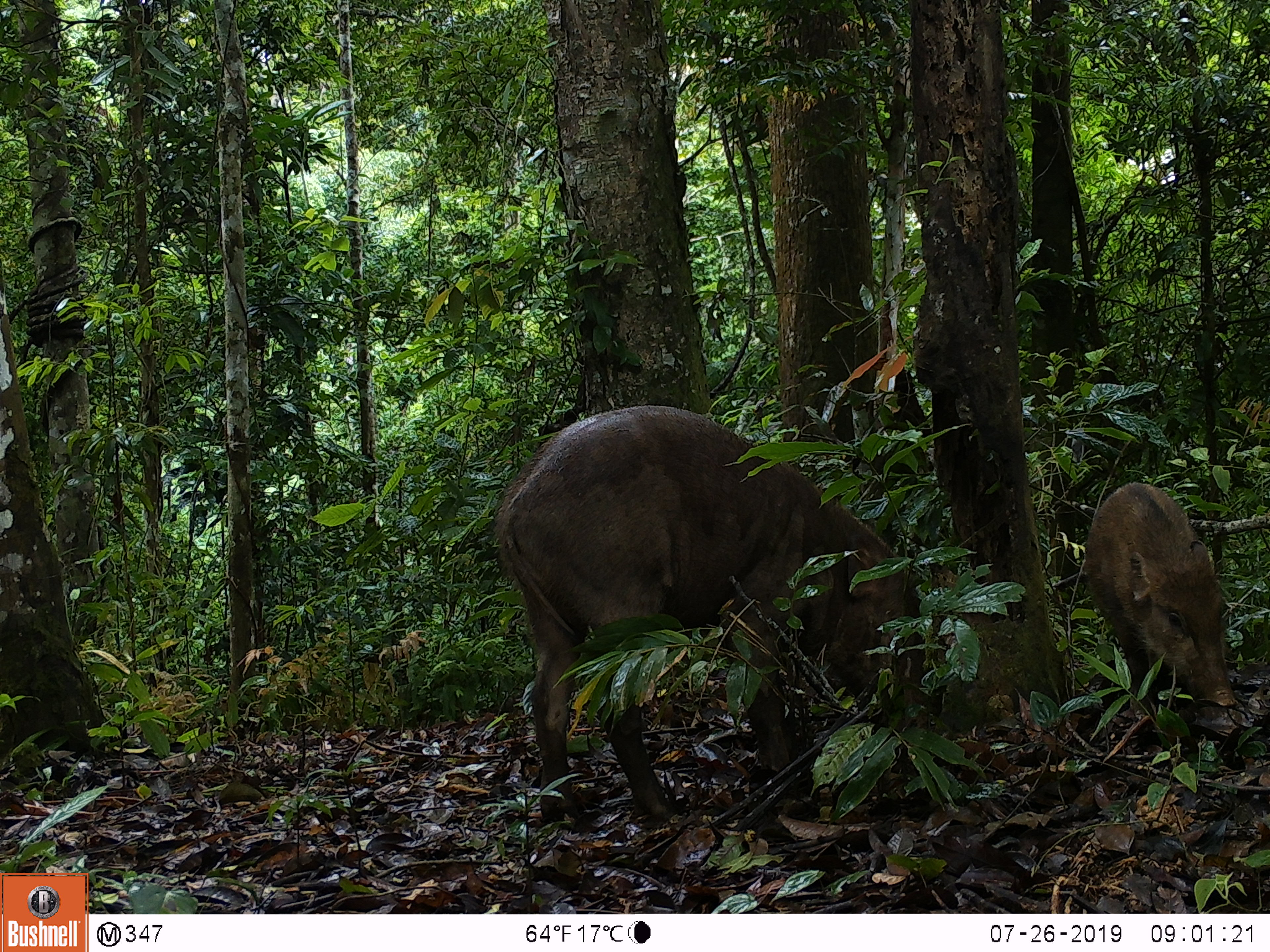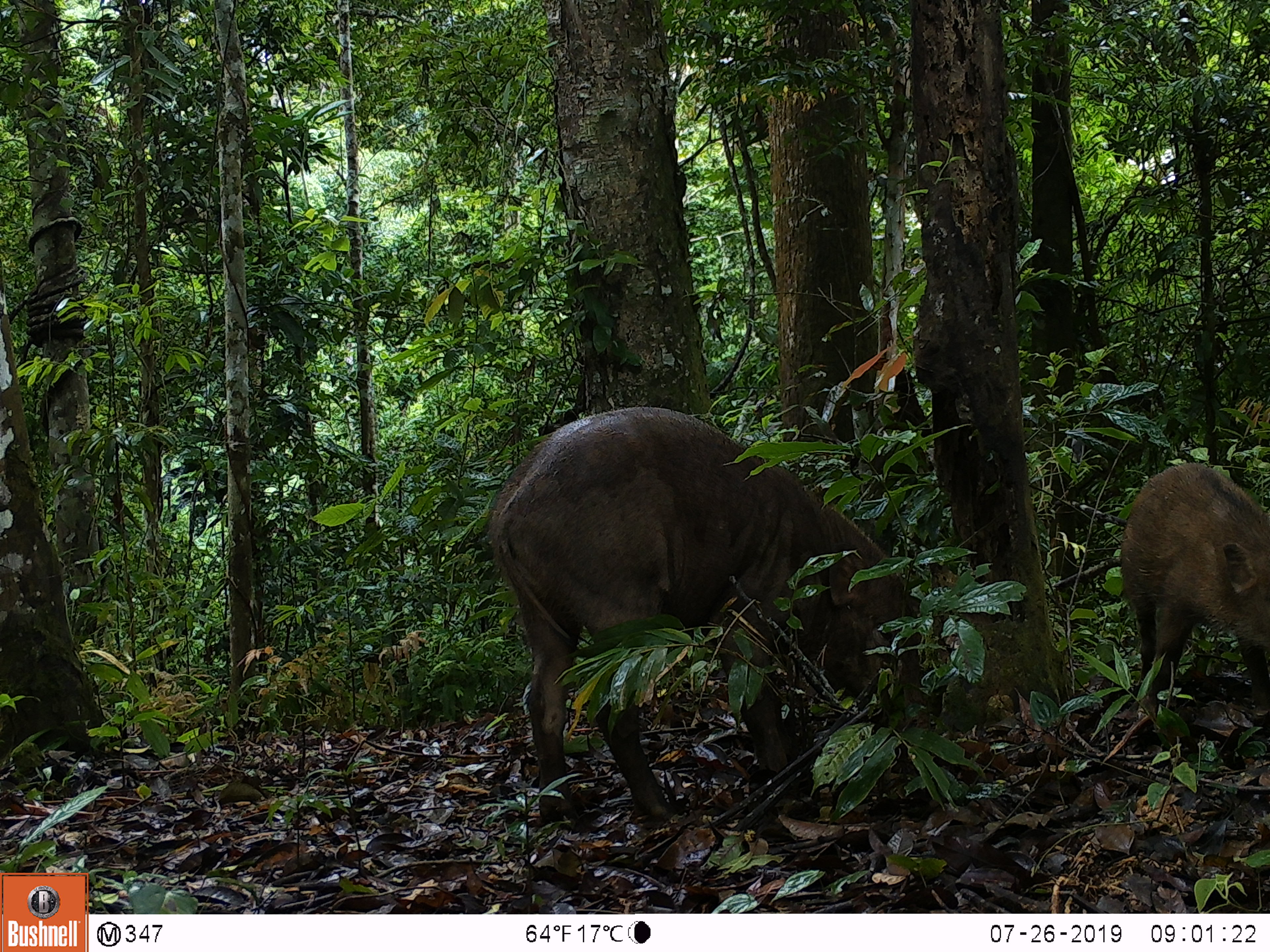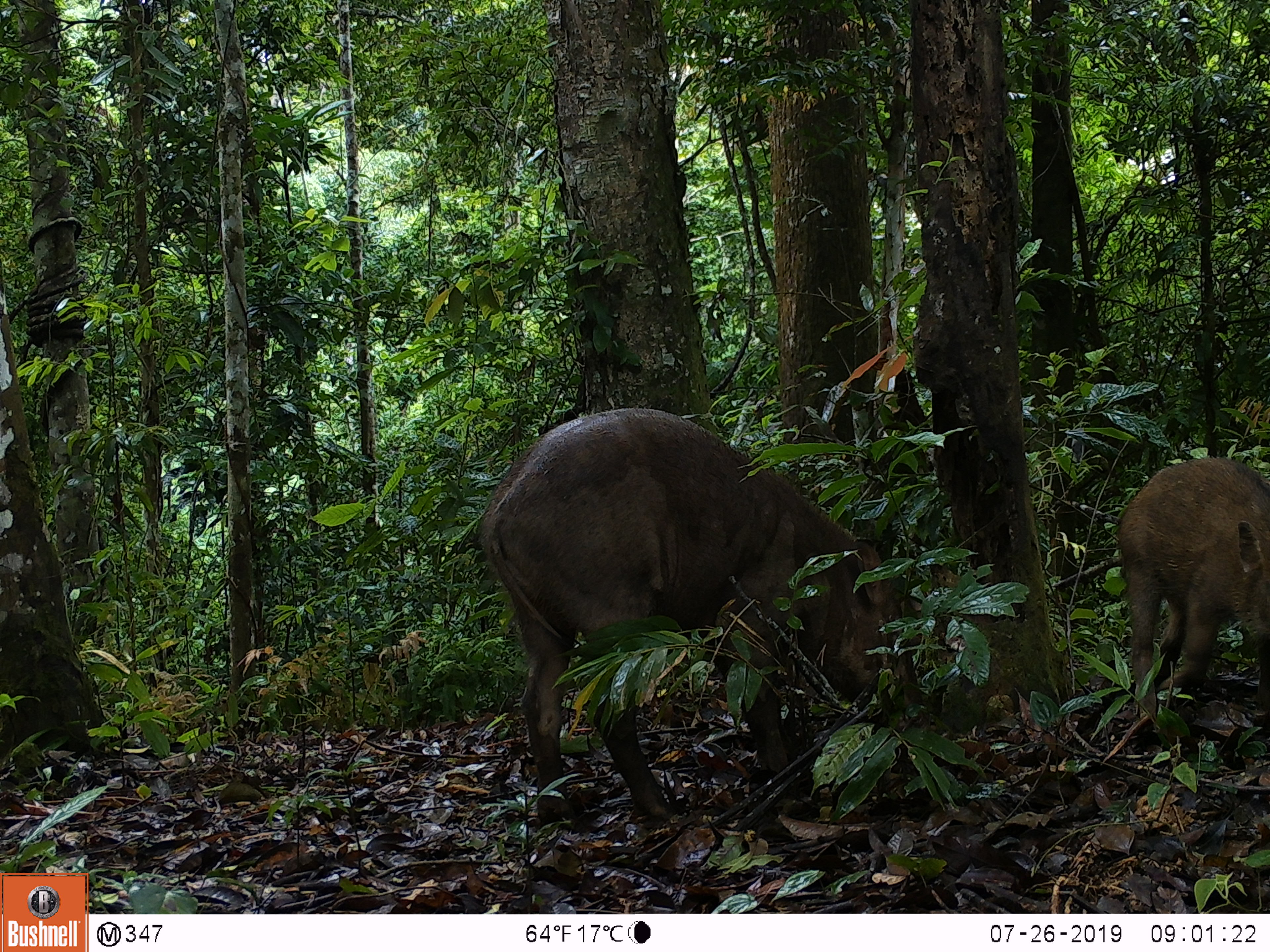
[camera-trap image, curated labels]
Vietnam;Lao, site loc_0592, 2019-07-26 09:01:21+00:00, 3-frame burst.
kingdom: Animalia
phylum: Chordata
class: Mammalia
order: Artiodactyla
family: Suidae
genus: Sus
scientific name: Sus scrofa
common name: eurasian wild pig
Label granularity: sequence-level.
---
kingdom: Animalia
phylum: Chordata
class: Aves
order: Galliformes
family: Phasianidae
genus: Polyplectron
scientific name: Polyplectron bicalcaratum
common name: gray peacock-pheasant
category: grey peacock pheasant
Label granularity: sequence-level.